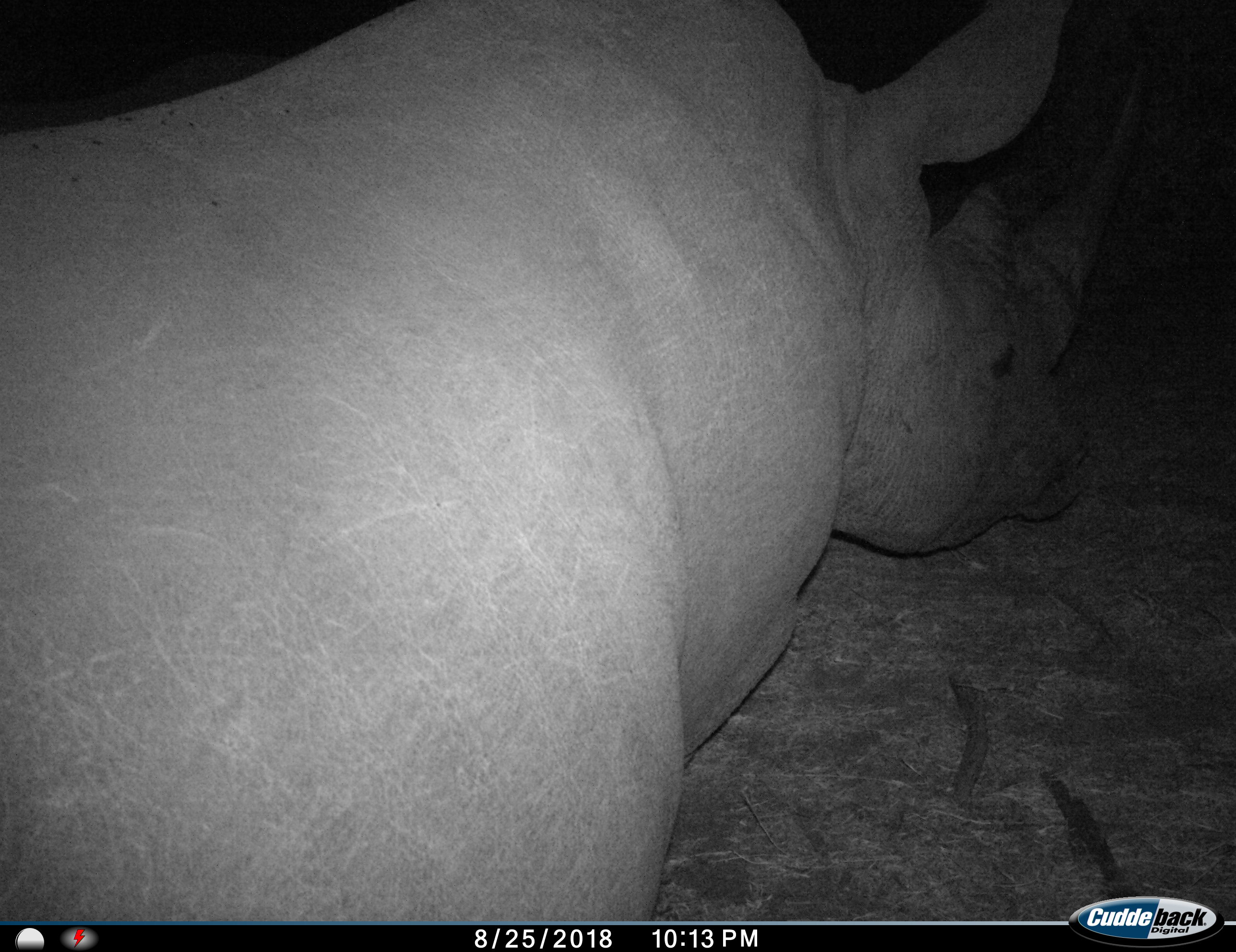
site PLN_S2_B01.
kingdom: Animalia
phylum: Chordata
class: Mammalia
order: Perissodactyla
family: Rhinocerotidae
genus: Ceratotherium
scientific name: Ceratotherium simum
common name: white rhinoceros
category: rhinoceroswhite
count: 1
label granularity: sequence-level